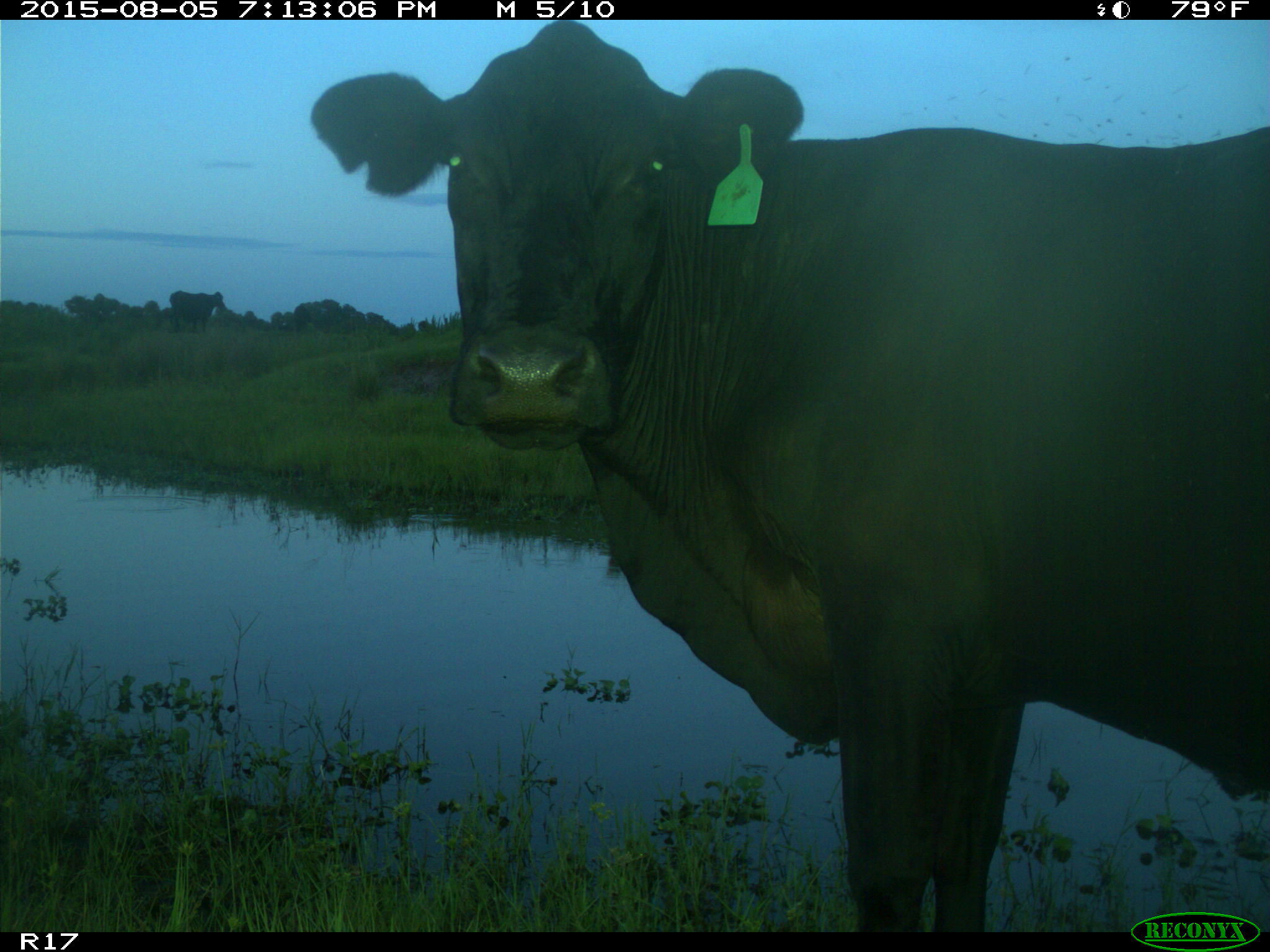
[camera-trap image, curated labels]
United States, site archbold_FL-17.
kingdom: Animalia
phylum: Chordata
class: Mammalia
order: Artiodactyla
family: Bovidae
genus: Bos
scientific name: Bos taurus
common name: domestic cow